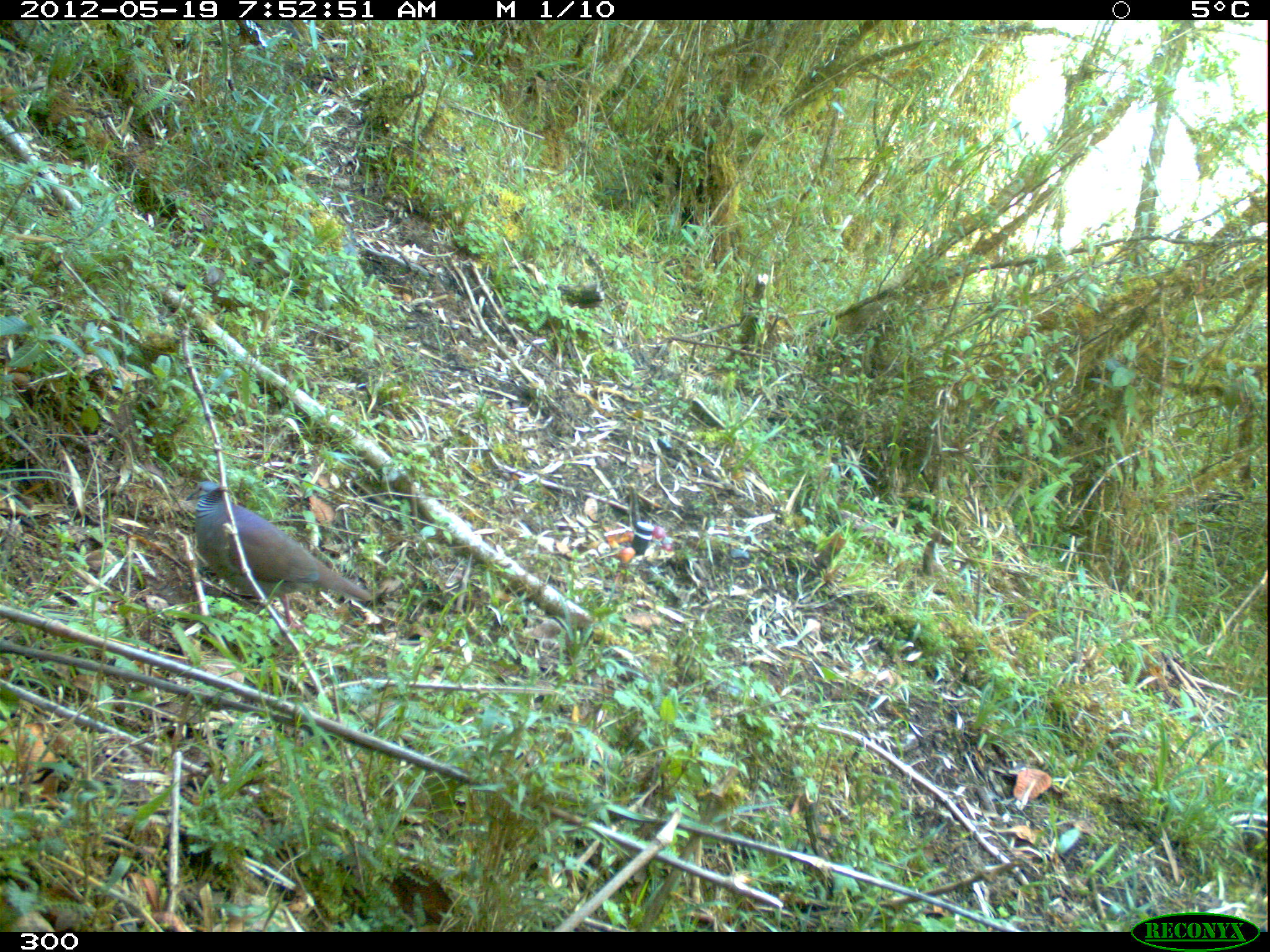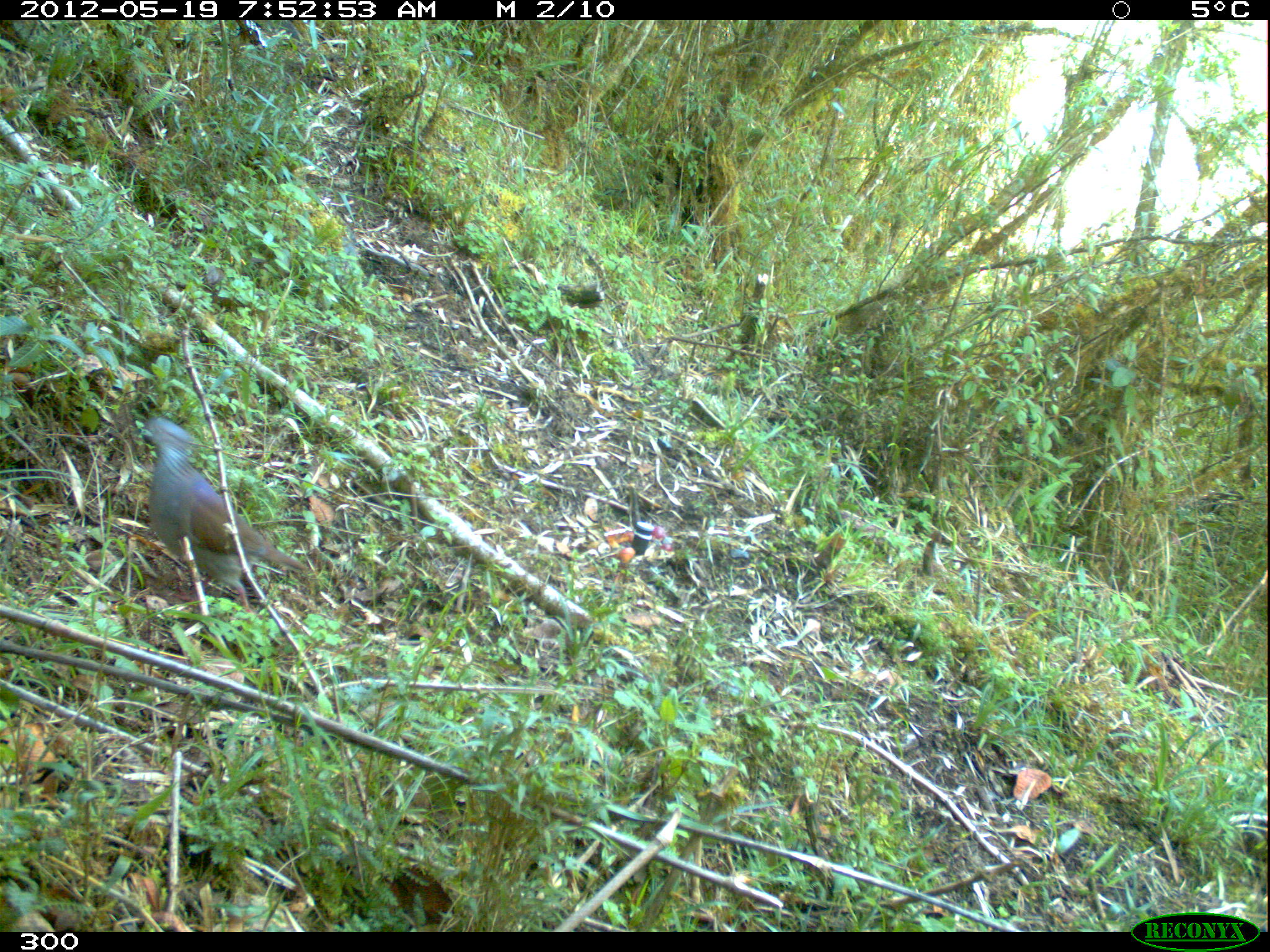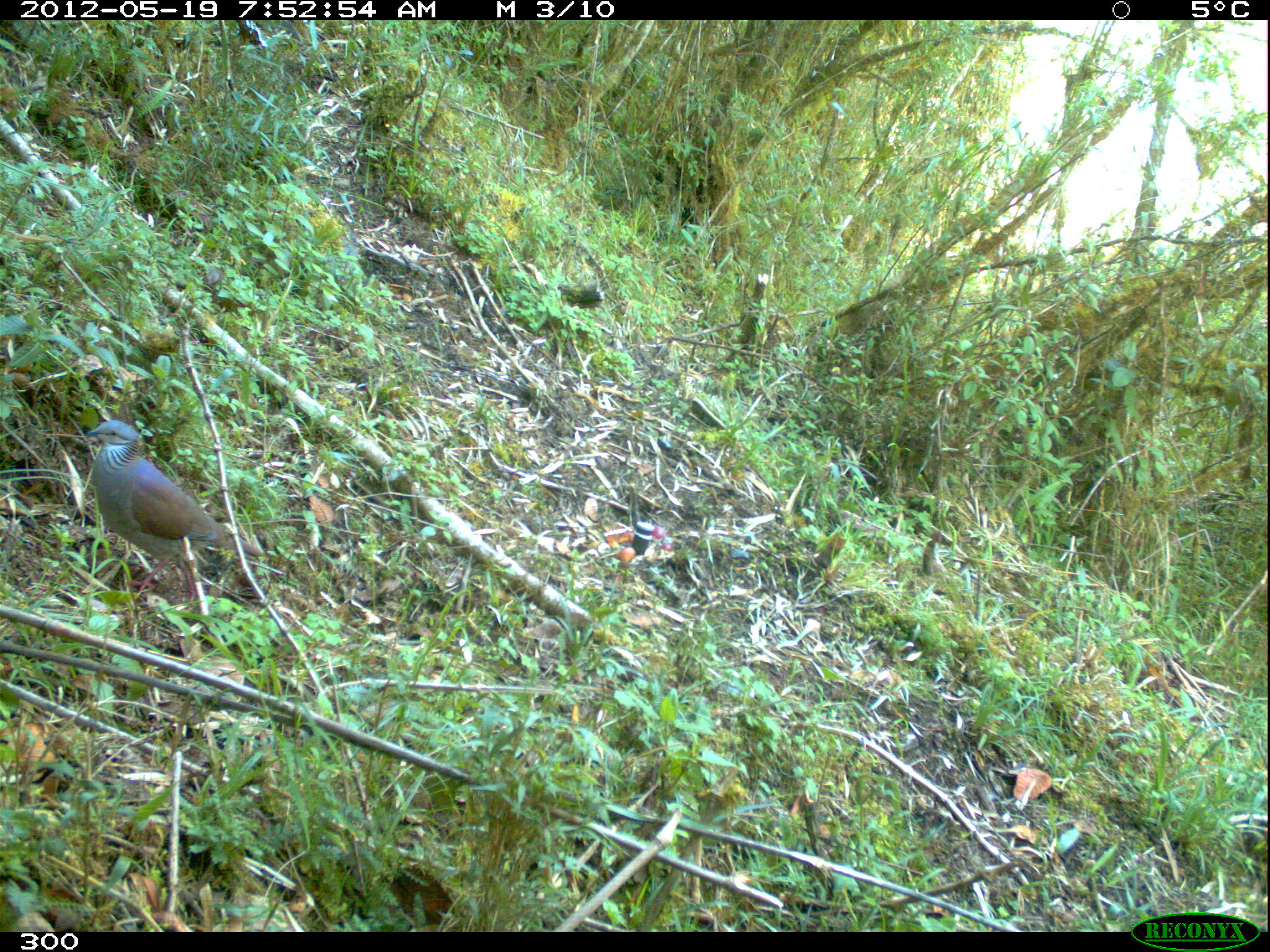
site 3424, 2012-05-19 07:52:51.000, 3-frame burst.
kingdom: Animalia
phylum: Chordata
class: Aves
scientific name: Aves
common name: bird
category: unknown bird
Unknown bird (bird) (Aves).